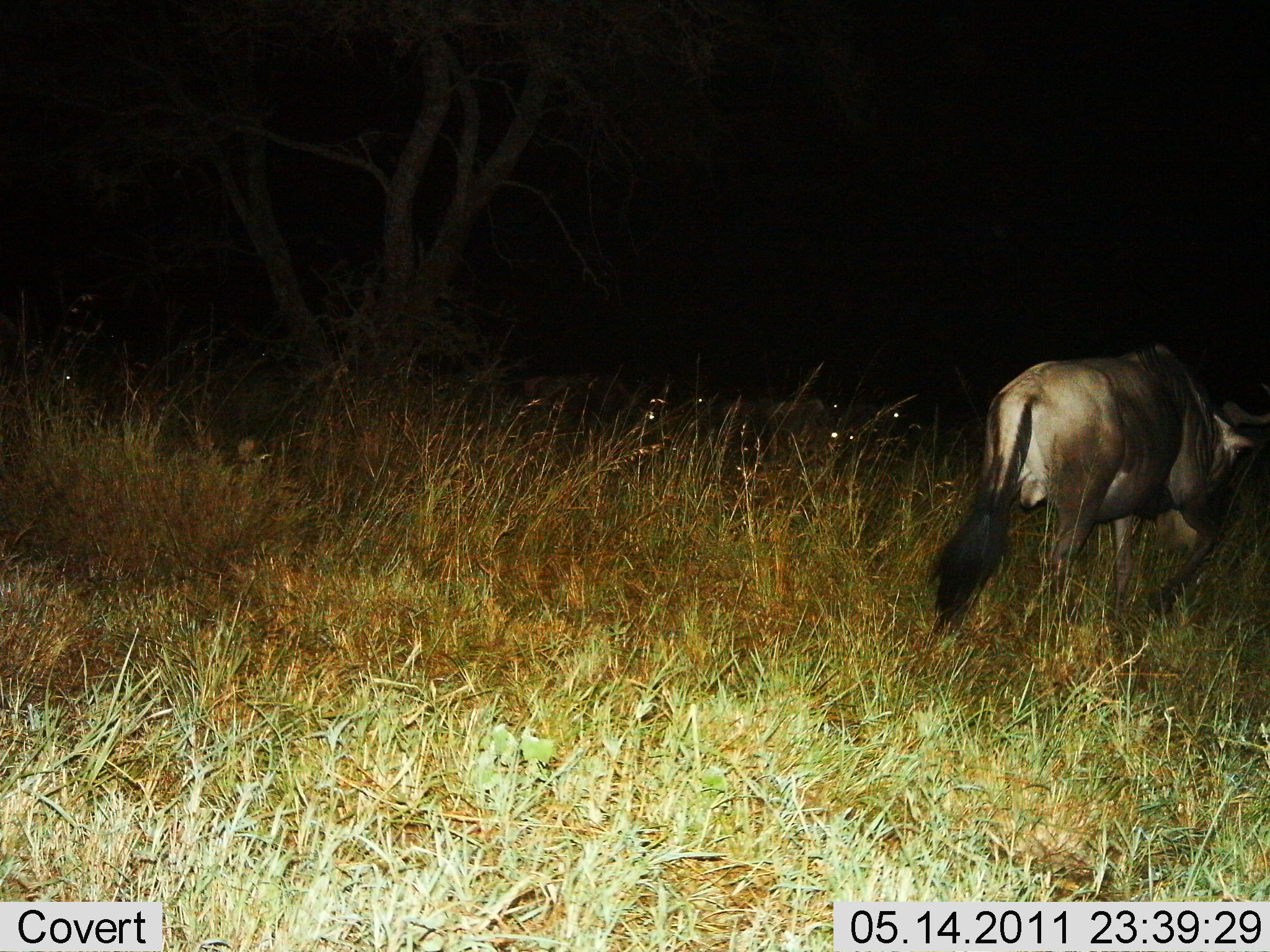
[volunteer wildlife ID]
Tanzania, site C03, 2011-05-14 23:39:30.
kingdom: Animalia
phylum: Chordata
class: Mammalia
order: Artiodactyla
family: Bovidae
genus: Connochaetes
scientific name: Connochaetes taurinus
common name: blue wildebeest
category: wildebeest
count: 1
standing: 10%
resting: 10%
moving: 90%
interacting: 0%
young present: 0%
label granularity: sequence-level